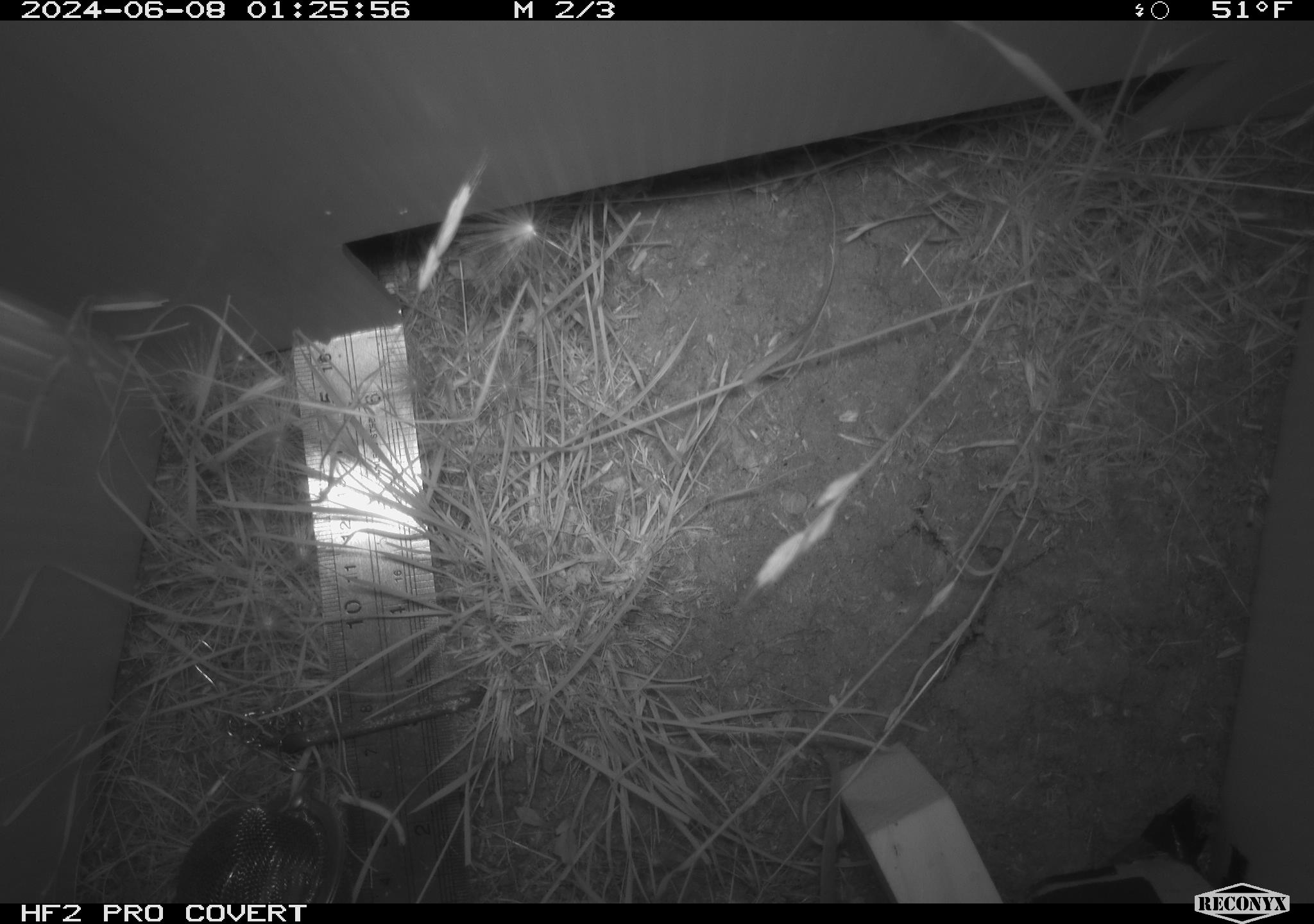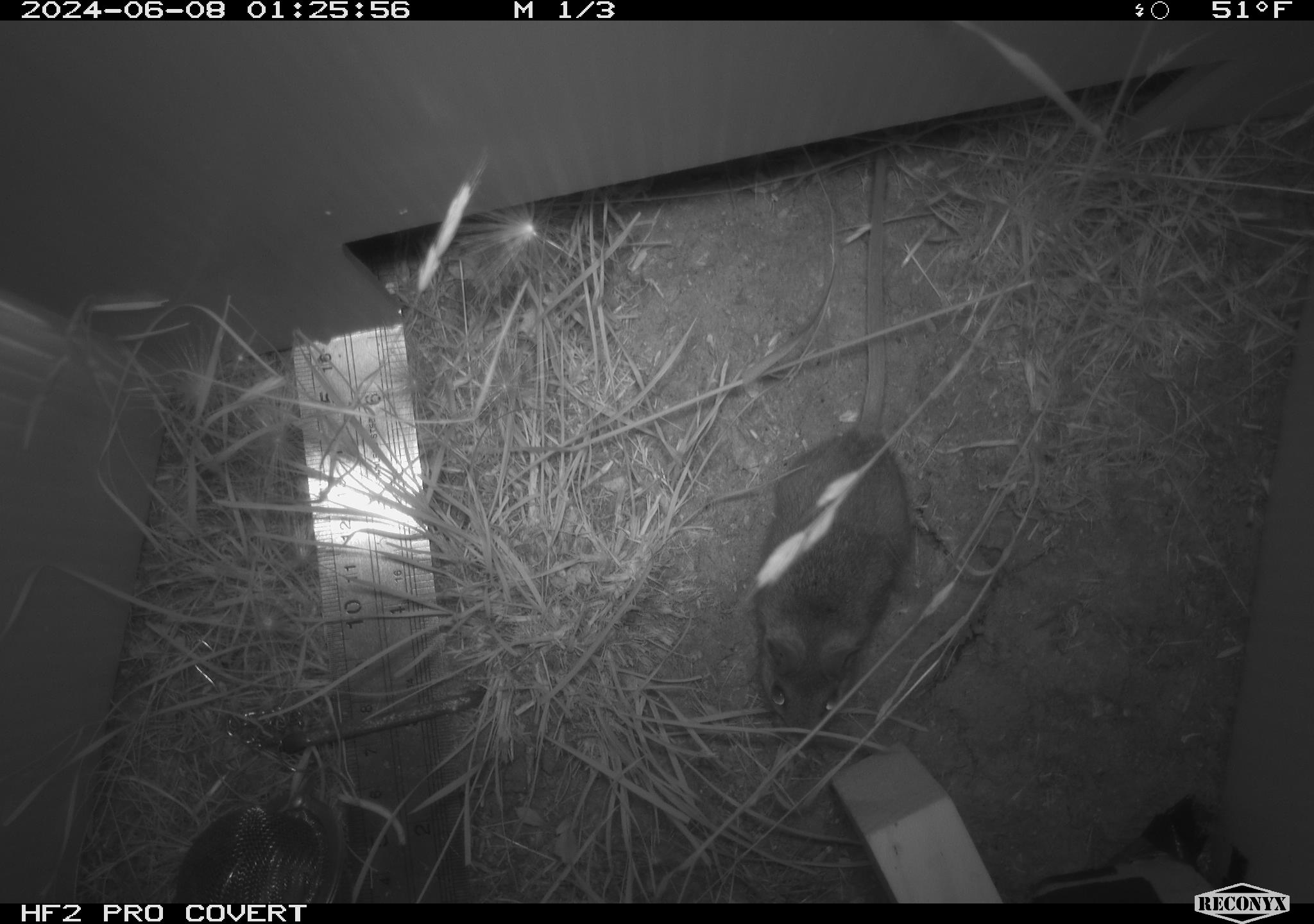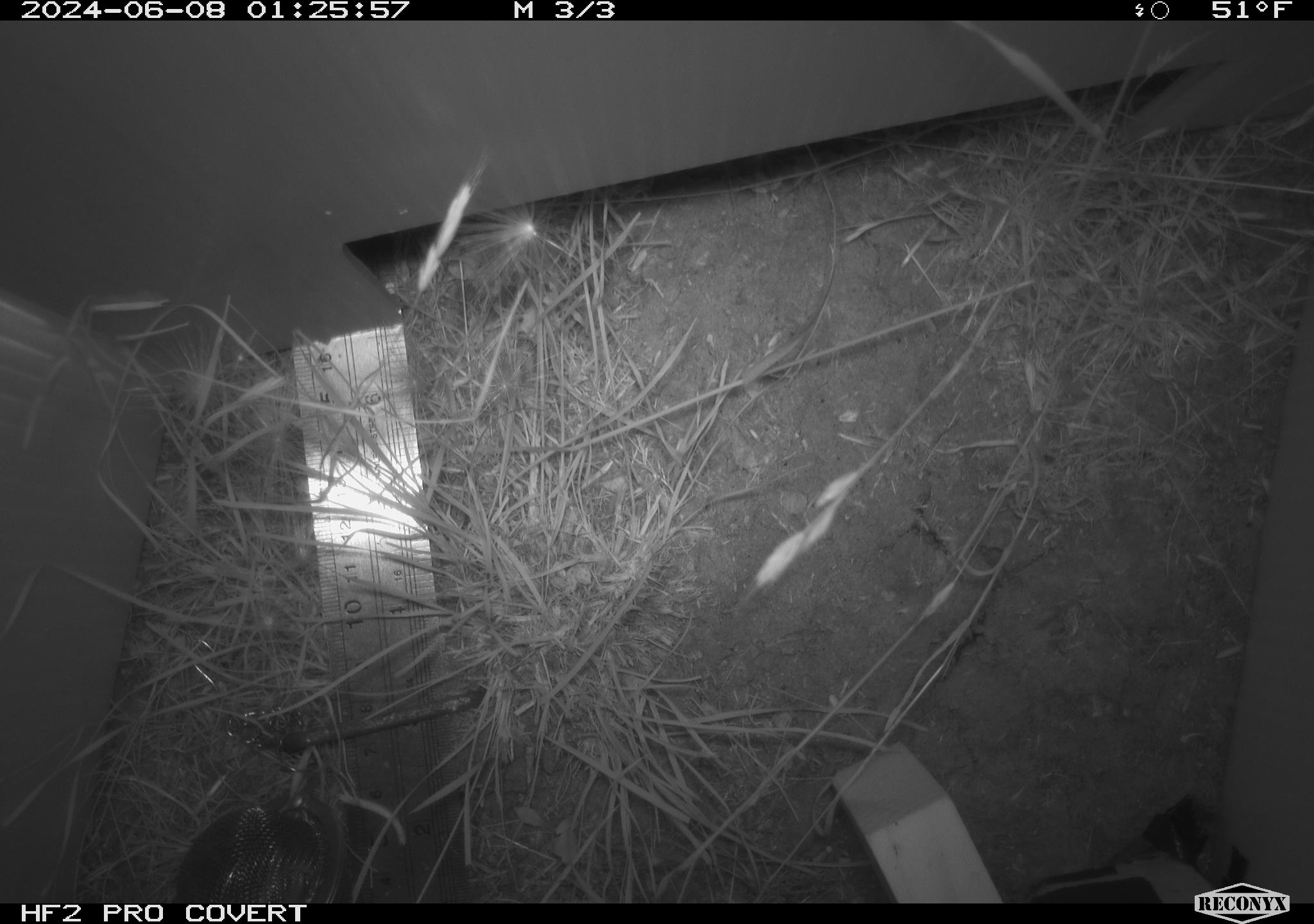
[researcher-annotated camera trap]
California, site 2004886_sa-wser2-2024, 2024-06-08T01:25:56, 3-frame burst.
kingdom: Animalia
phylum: Chordata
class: Mammalia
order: Rodentia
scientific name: Rodentia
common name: mouse species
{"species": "mouse species (Rodentia)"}